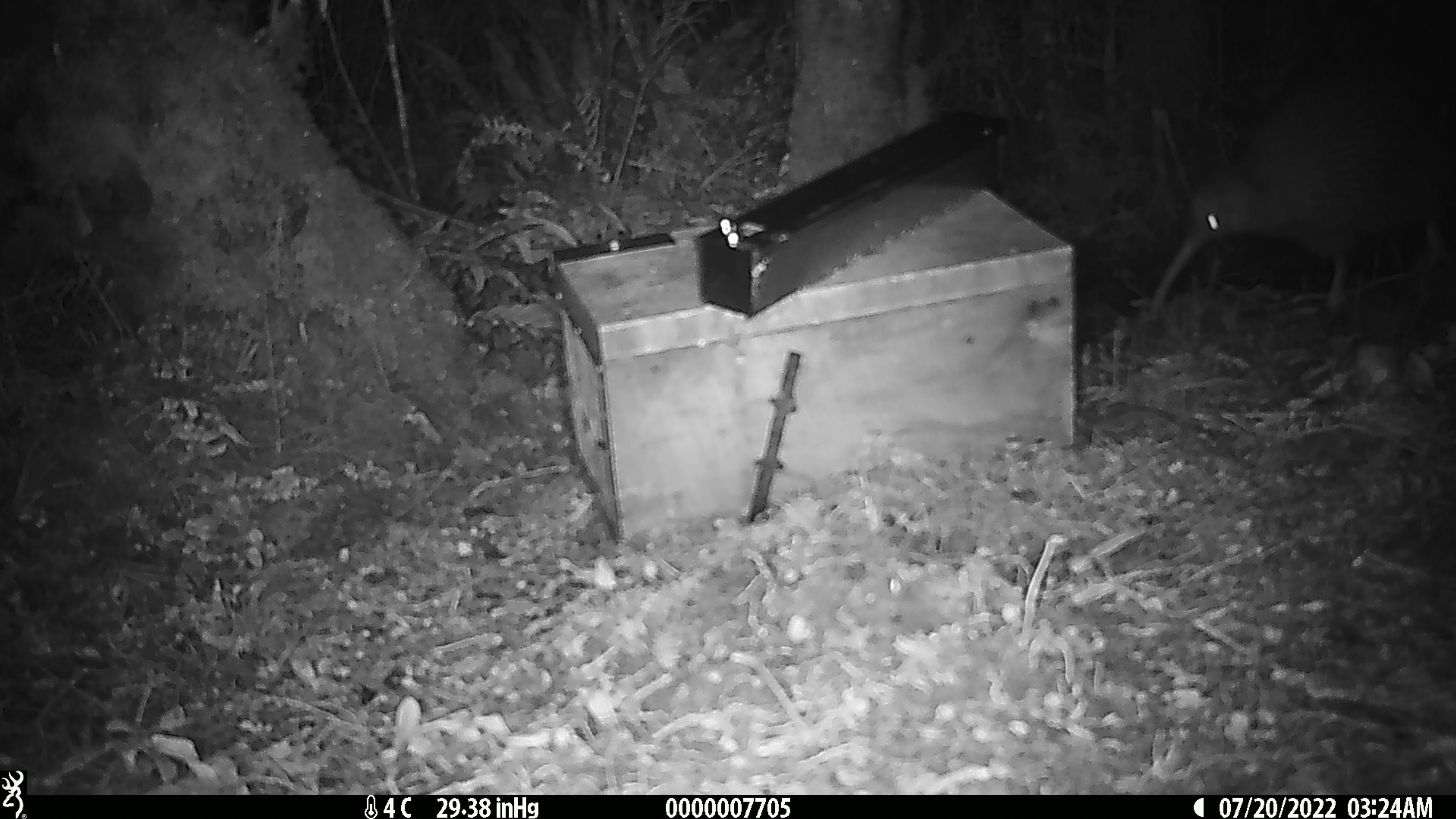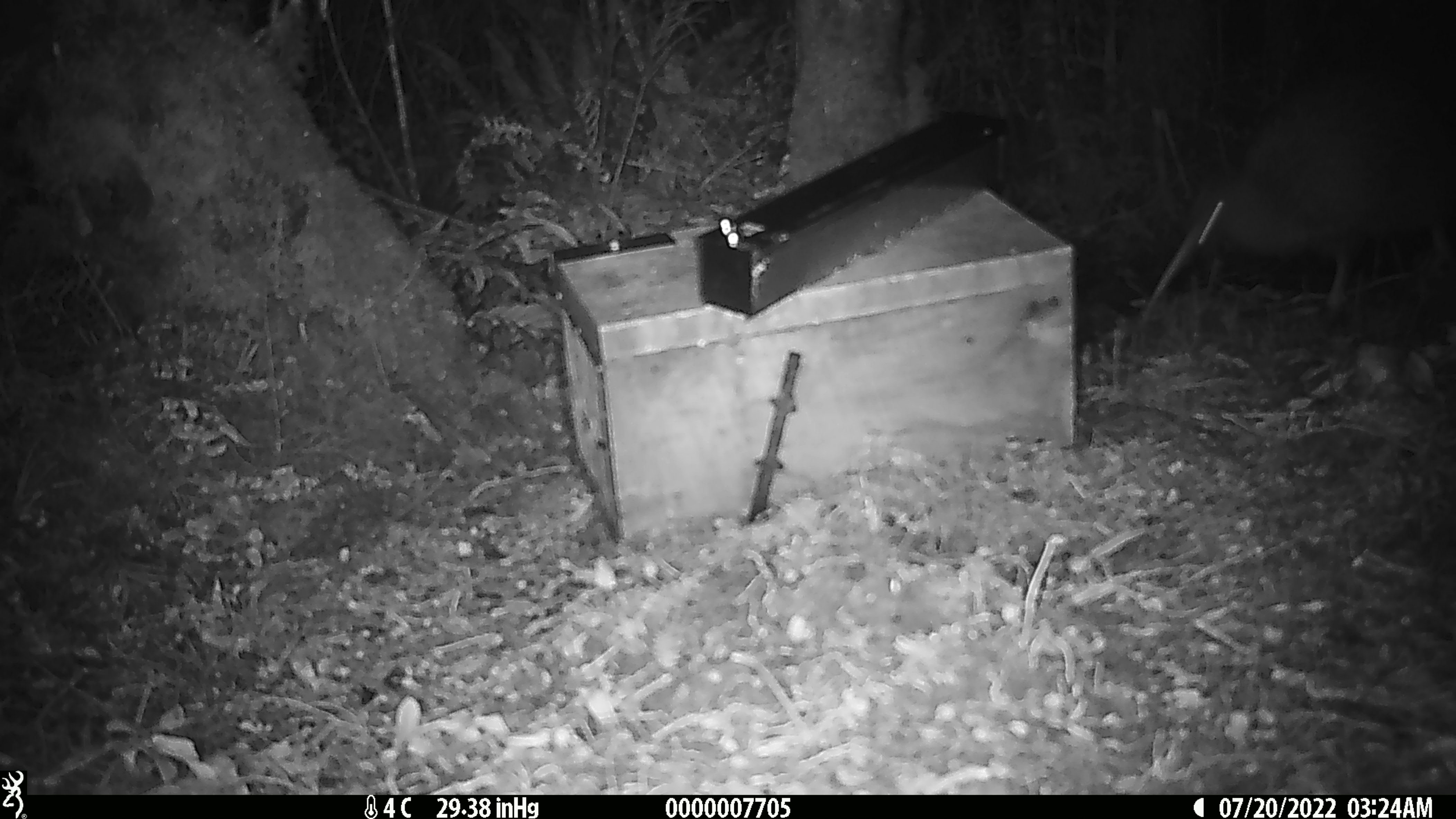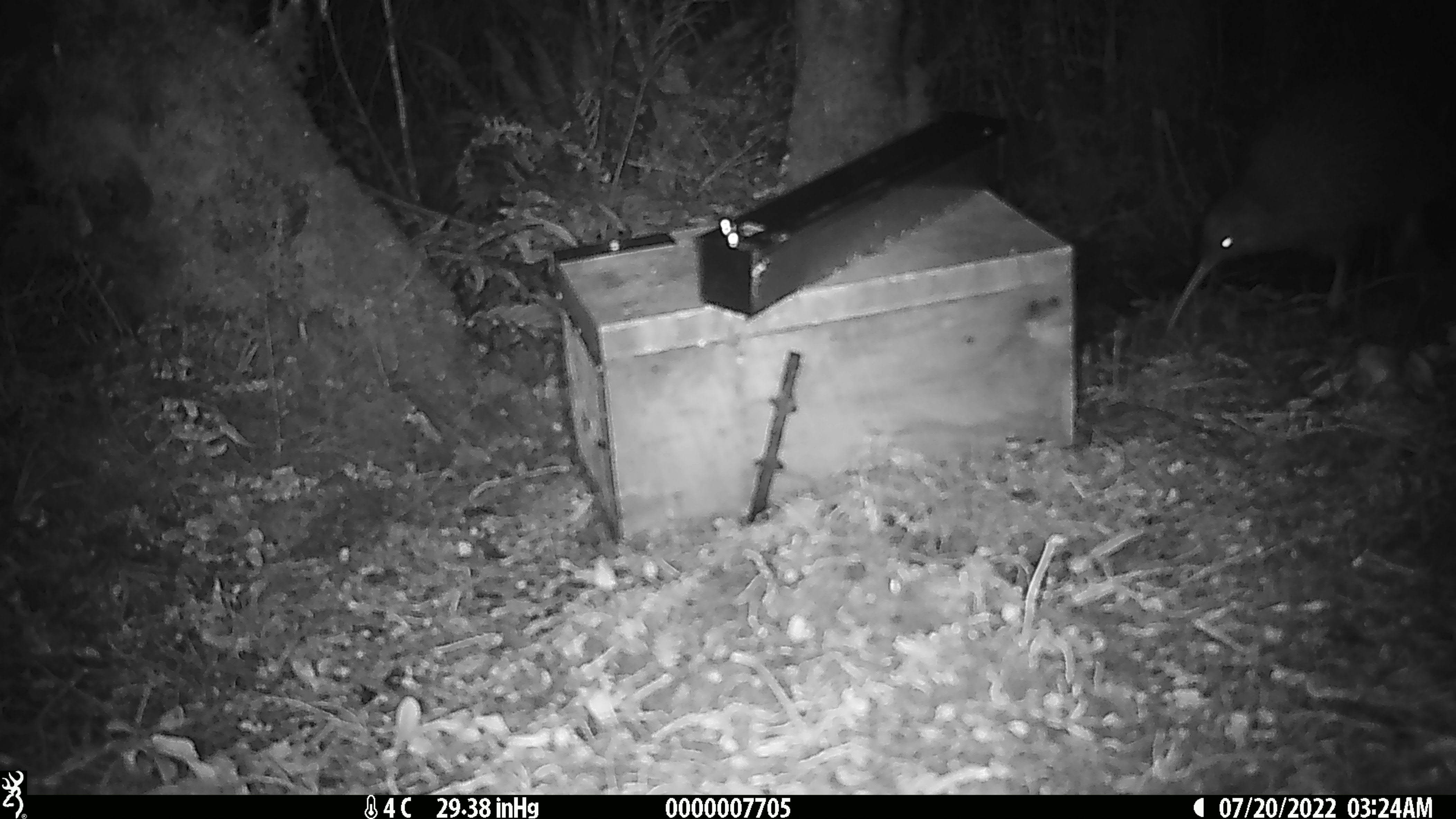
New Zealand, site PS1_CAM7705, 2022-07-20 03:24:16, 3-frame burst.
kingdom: Animalia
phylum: Chordata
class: Aves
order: Apterygiformes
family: Apterygidae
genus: Apteryx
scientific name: Apteryx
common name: kiwi